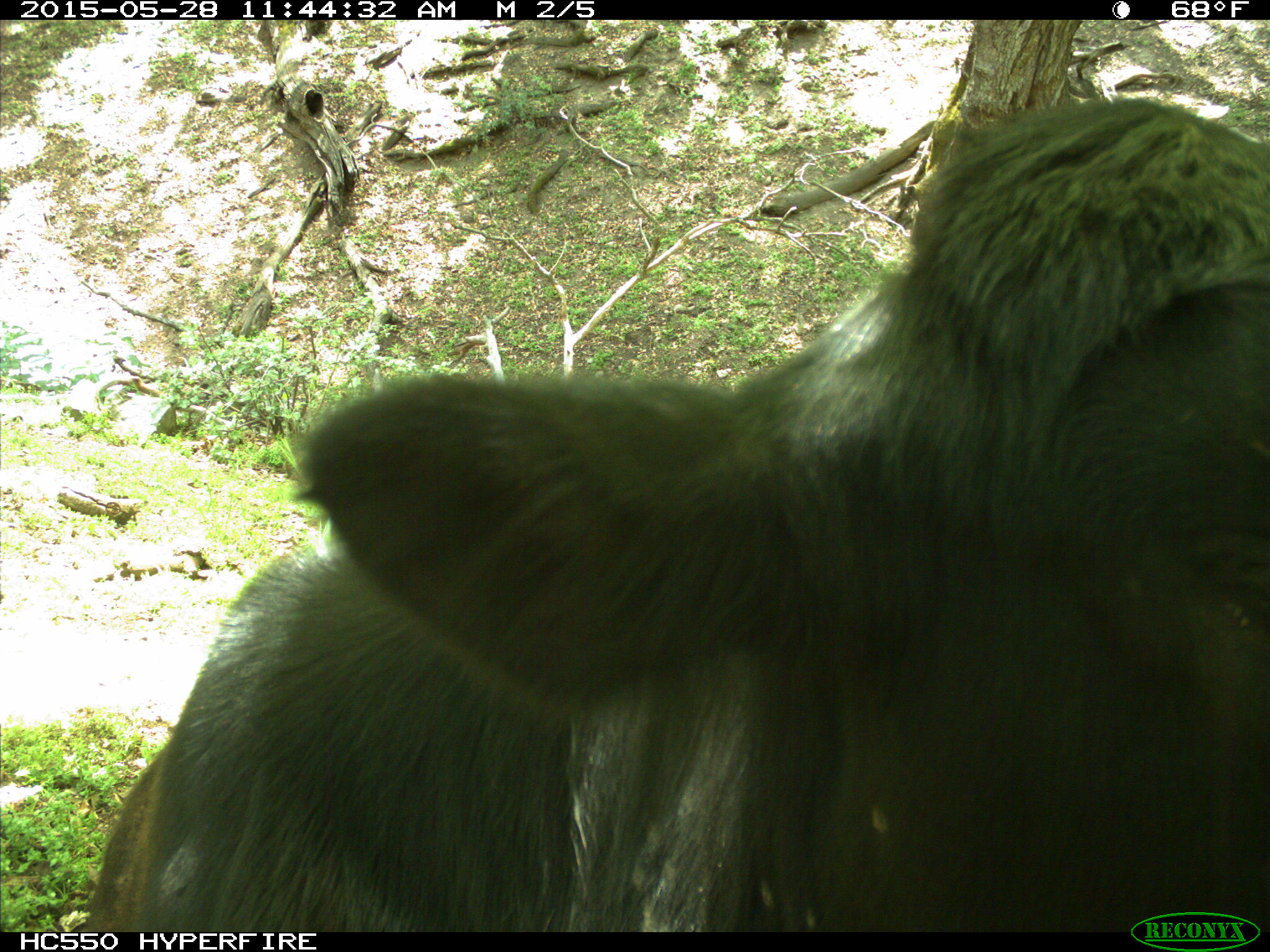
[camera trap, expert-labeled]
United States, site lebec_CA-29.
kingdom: Animalia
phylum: Chordata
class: Mammalia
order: Artiodactyla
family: Bovidae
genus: Bos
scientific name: Bos taurus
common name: domestic cow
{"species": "Bos taurus (domestic cow)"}